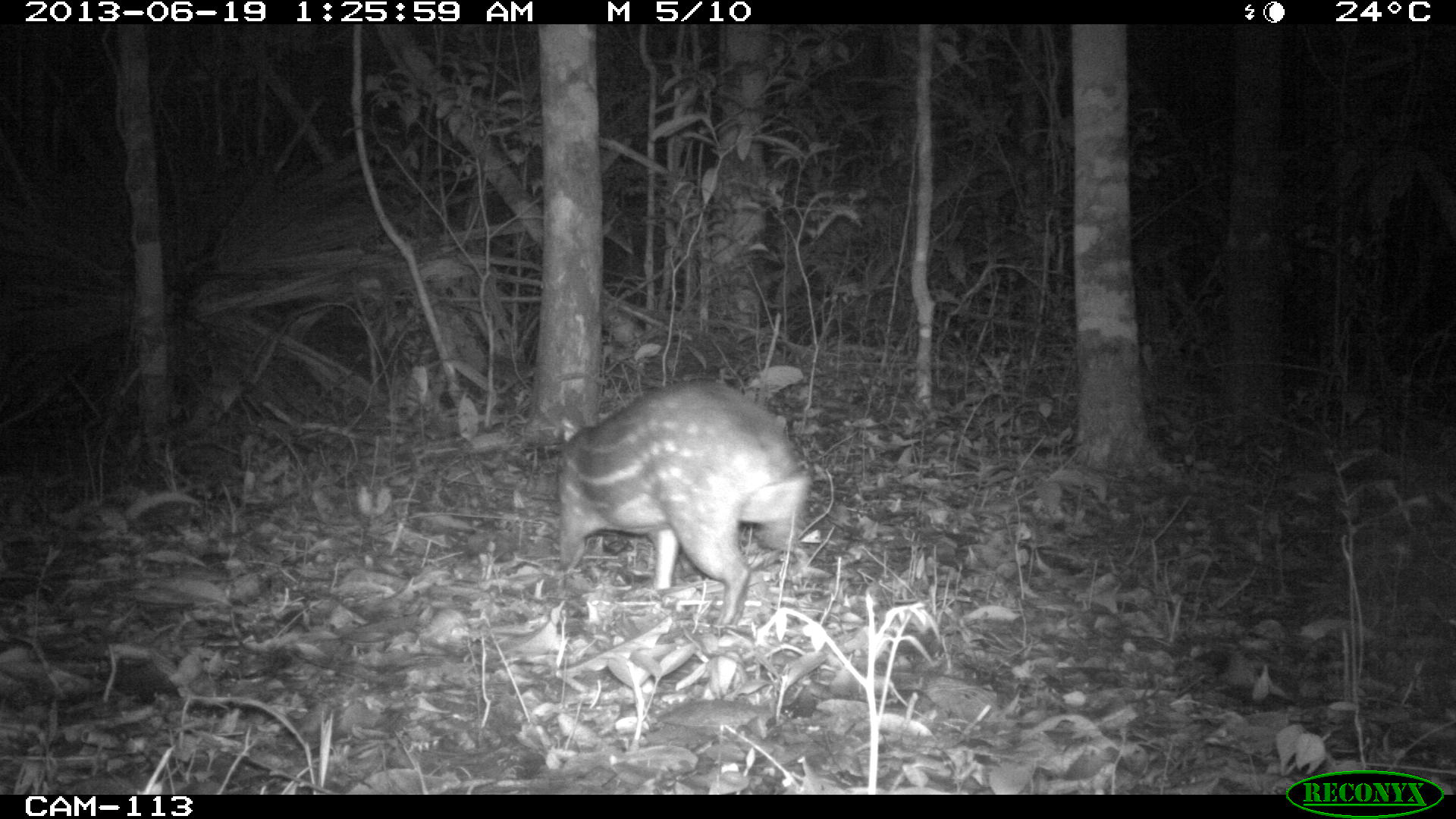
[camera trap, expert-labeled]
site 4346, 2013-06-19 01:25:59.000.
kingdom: Animalia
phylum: Chordata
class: Mammalia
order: Rodentia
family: Cuniculidae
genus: Cuniculus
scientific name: Cuniculus paca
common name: lowland paca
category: agouti paca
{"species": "agouti paca (lowland paca) (Cuniculus paca)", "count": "1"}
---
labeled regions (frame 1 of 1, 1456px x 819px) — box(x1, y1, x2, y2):
agouti paca: box(558, 377, 806, 627)